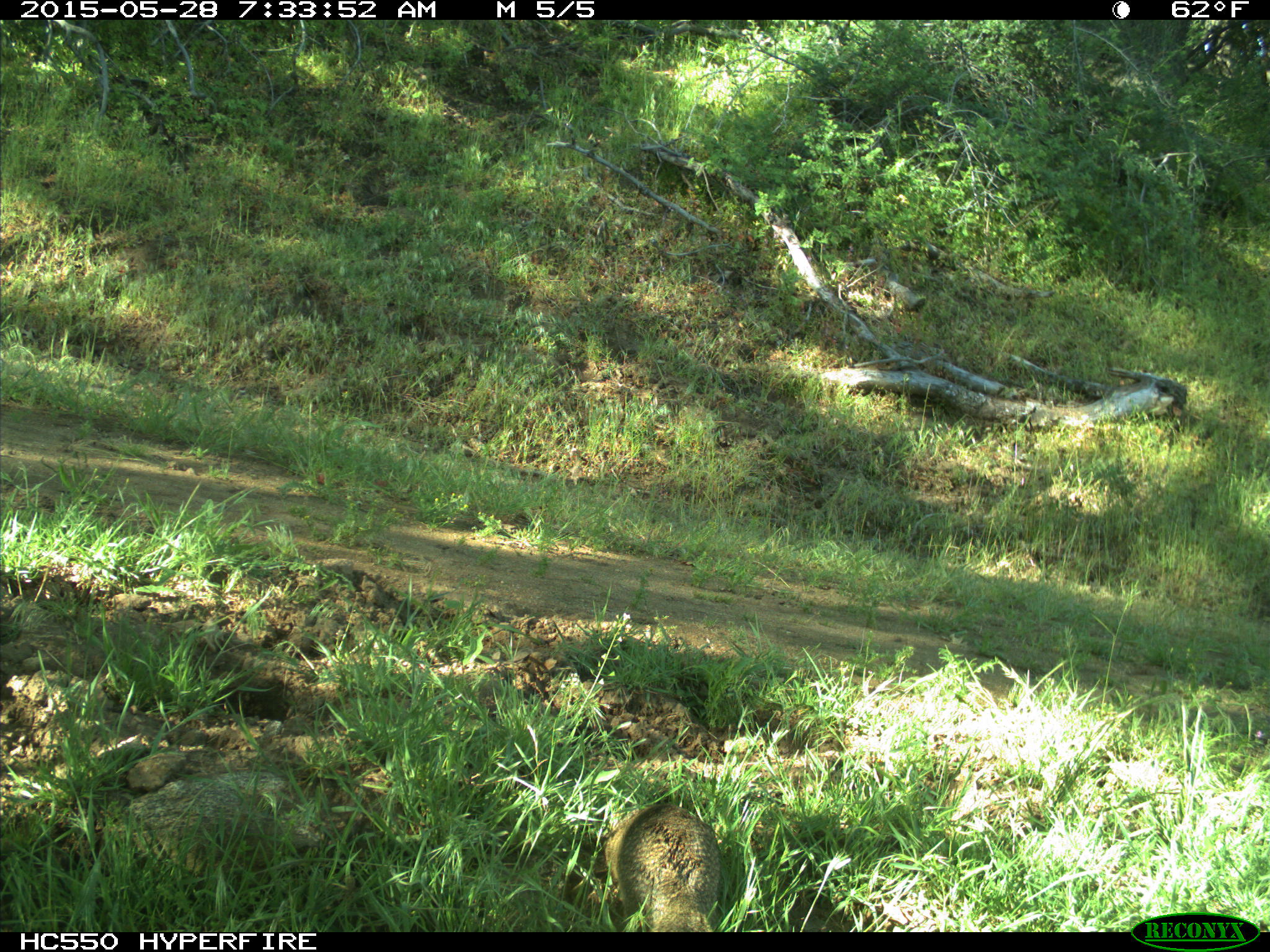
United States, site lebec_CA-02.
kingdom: Animalia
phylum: Chordata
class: Mammalia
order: Rodentia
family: Sciuridae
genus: Otospermophilus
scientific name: Otospermophilus beecheyi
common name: california ground squirrel